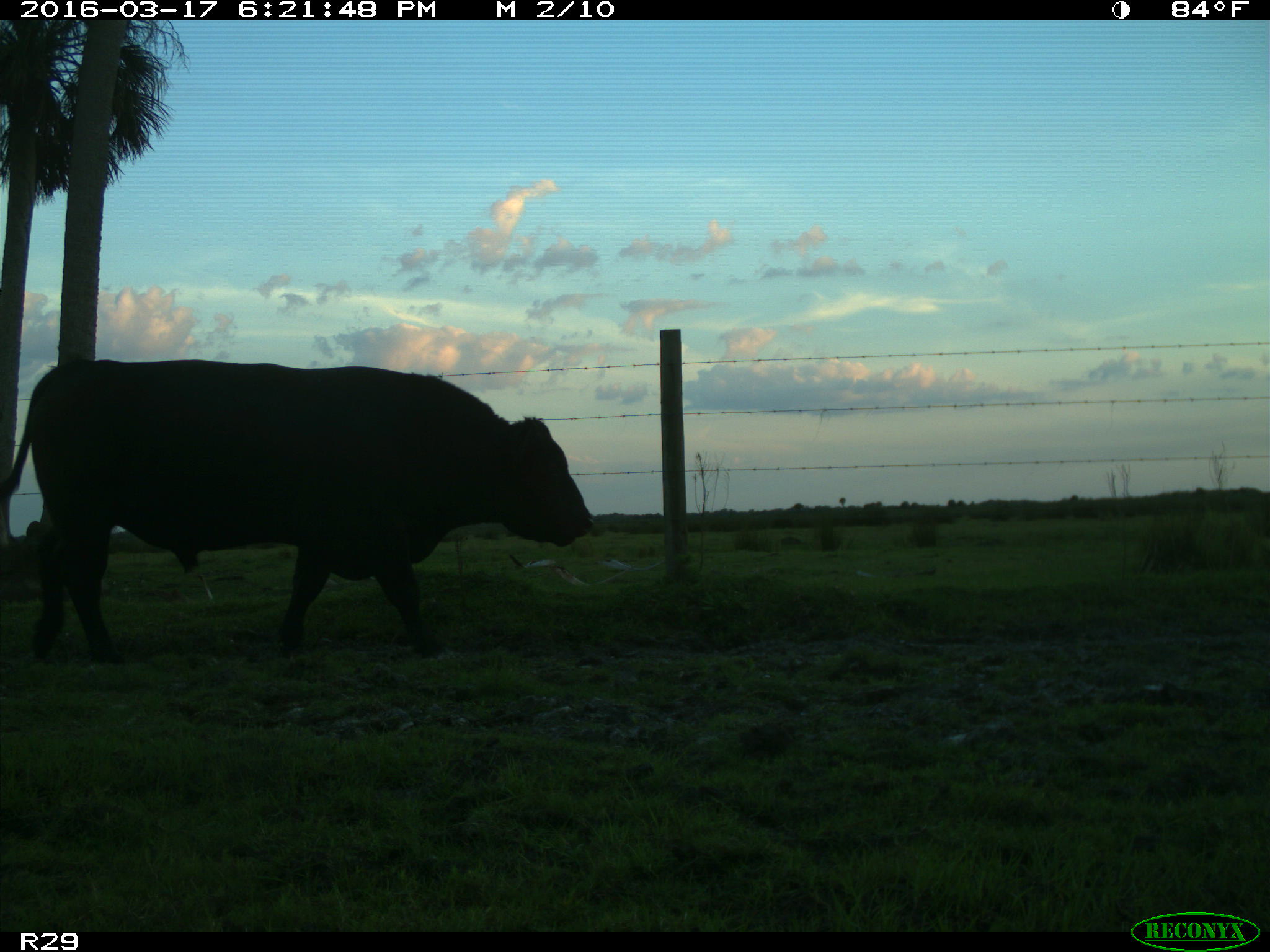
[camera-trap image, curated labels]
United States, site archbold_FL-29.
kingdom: Animalia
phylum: Chordata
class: Mammalia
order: Artiodactyla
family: Bovidae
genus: Bos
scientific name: Bos taurus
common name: domestic cow